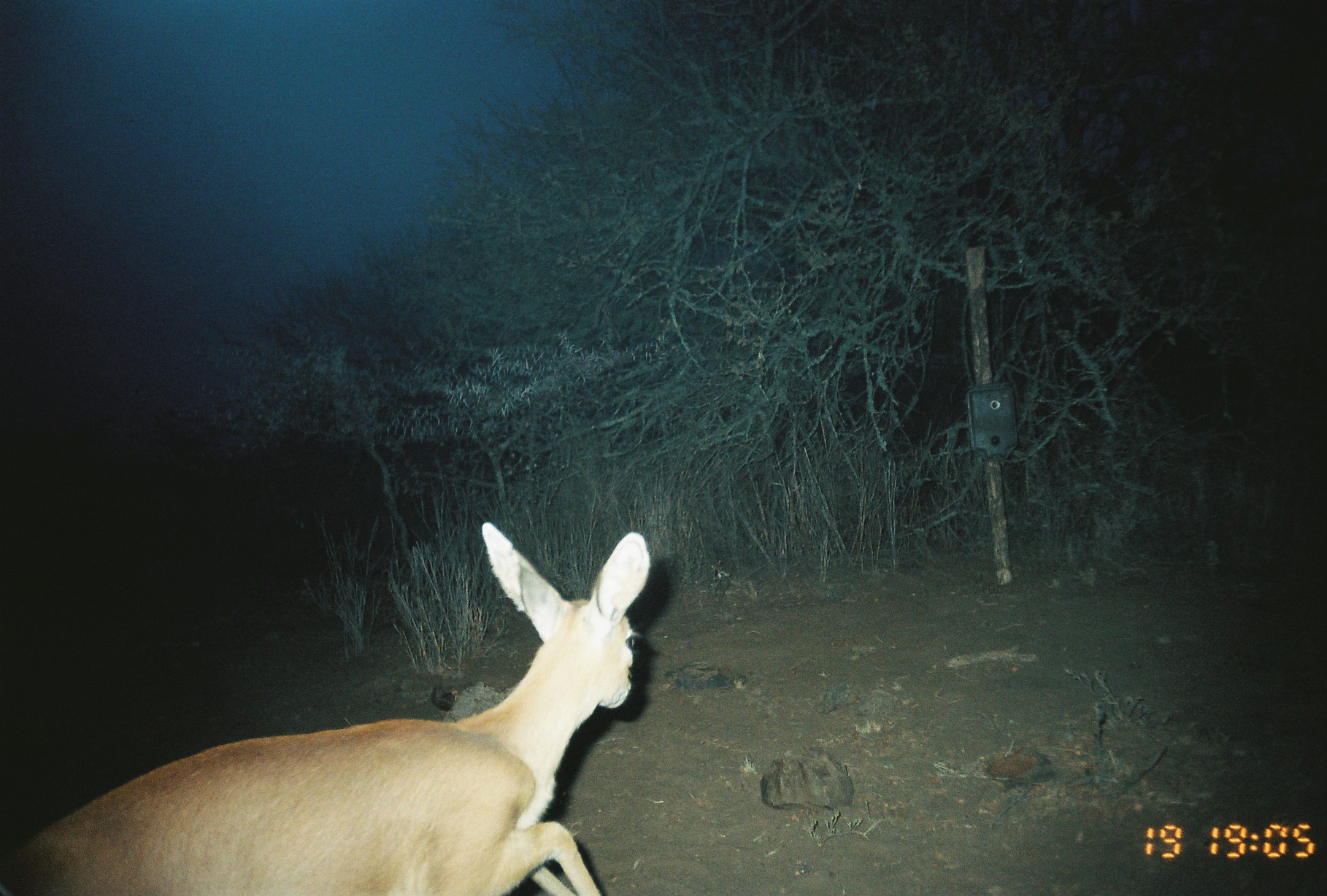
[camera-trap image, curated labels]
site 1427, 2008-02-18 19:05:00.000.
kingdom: Animalia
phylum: Chordata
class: Mammalia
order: Artiodactyla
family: Bovidae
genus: Raphicerus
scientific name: Raphicerus campestris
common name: steenbok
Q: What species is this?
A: Raphicerus campestris (steenbok).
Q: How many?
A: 1.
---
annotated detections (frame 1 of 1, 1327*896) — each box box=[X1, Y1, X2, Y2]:
raphicerus campestris: box=[0, 522, 648, 896]